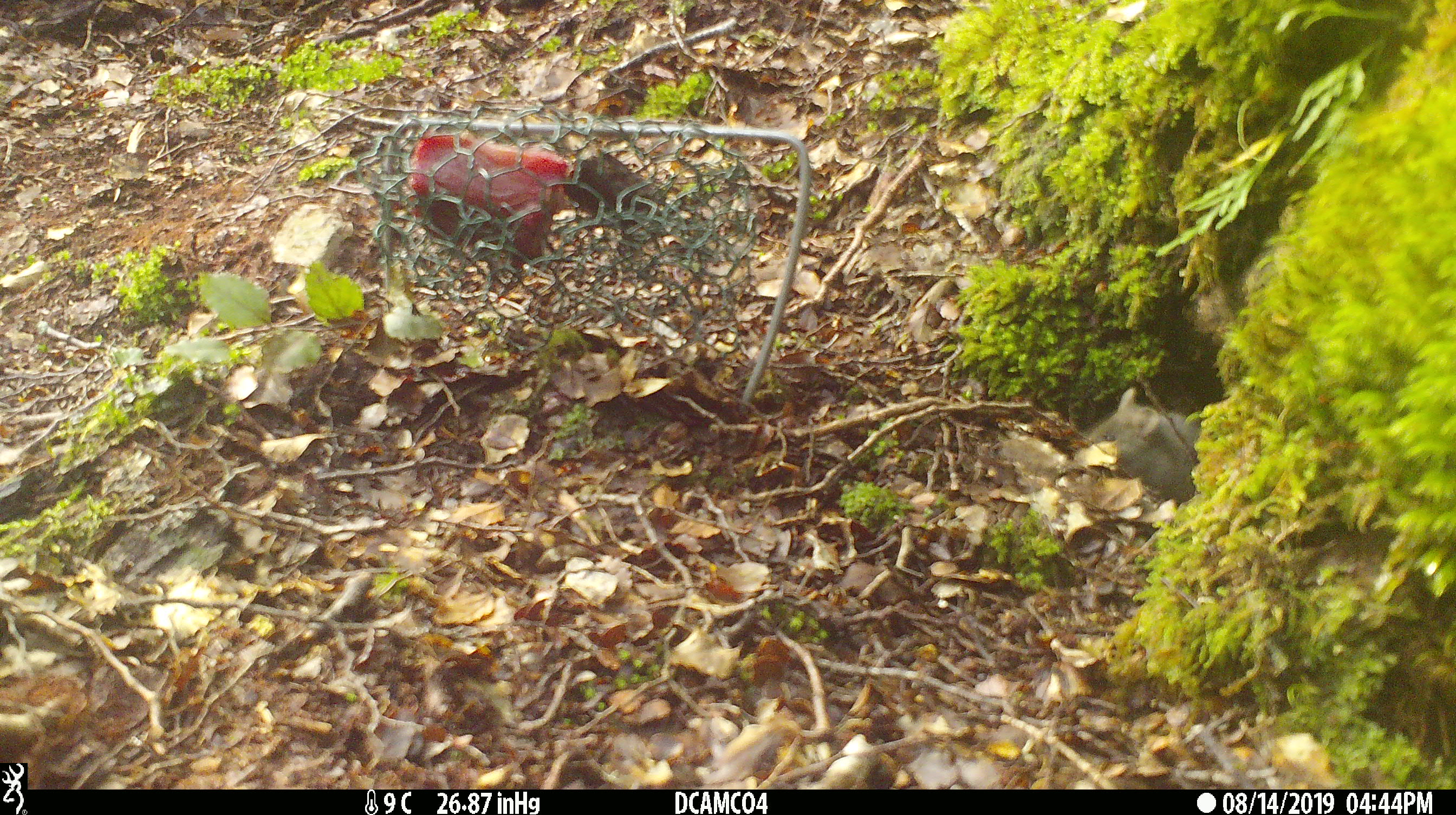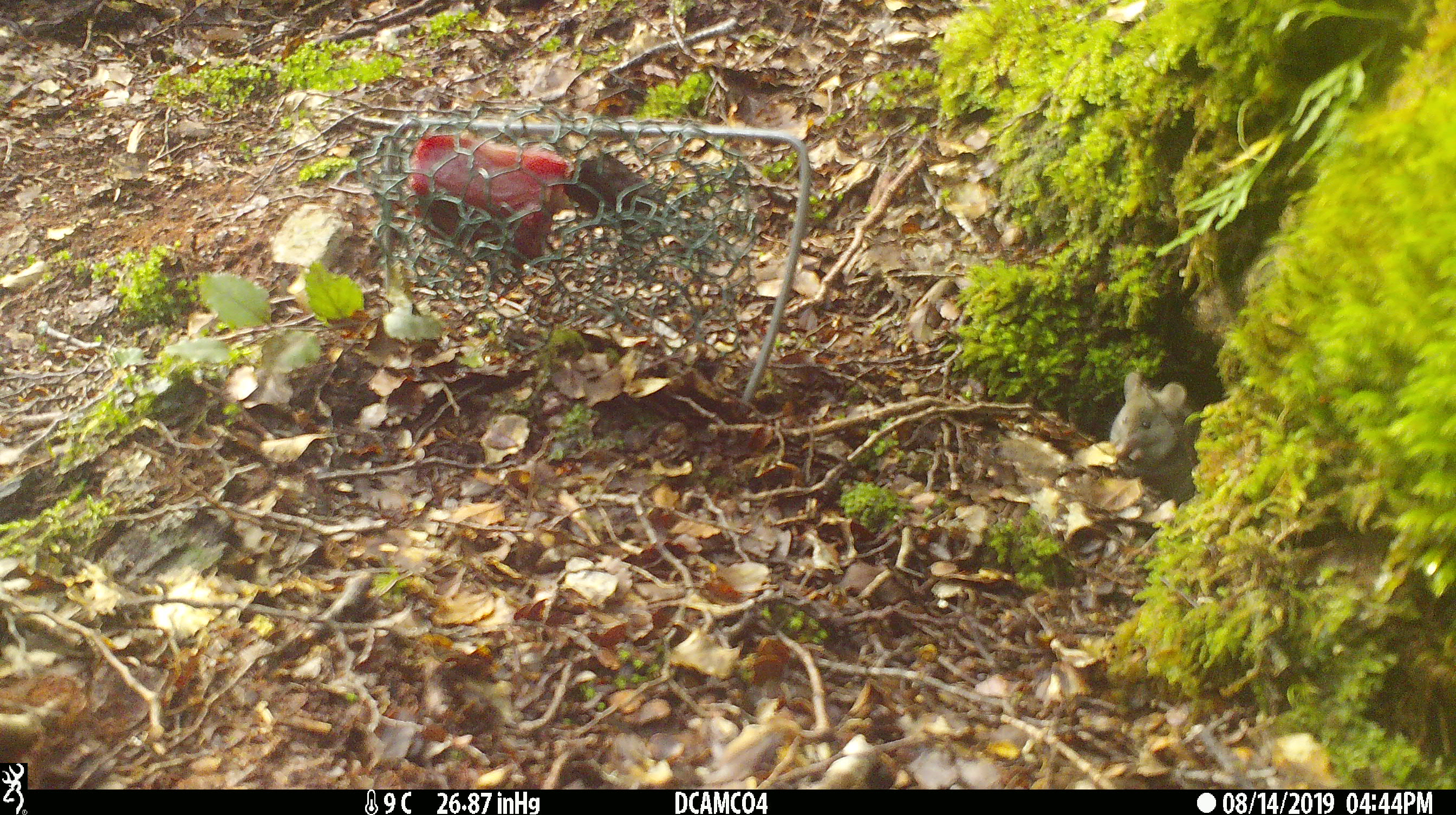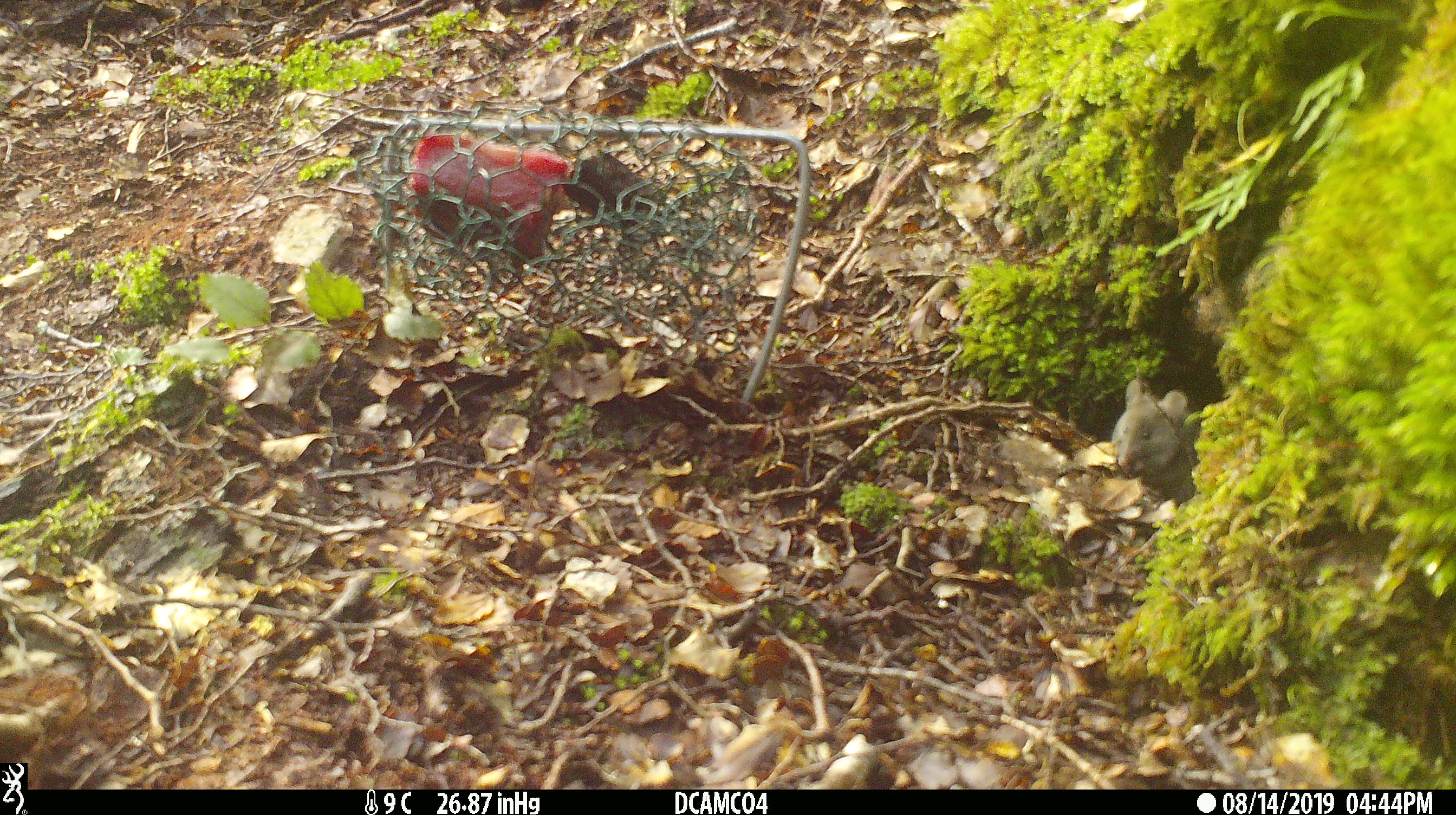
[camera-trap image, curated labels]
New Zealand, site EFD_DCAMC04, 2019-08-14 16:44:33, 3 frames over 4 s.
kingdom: Animalia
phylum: Chordata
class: Mammalia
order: Rodentia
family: Muridae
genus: Mus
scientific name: Mus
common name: mouse